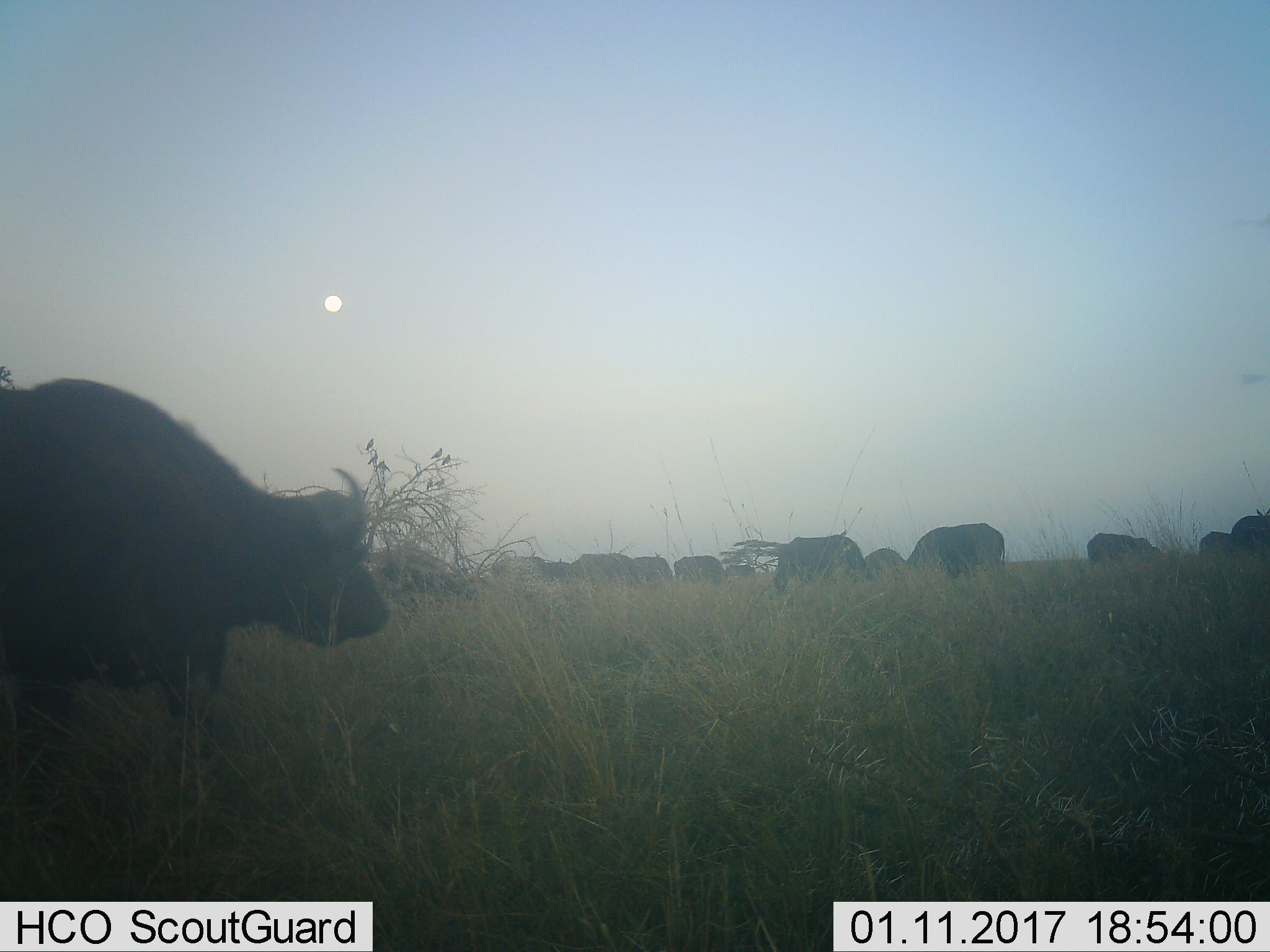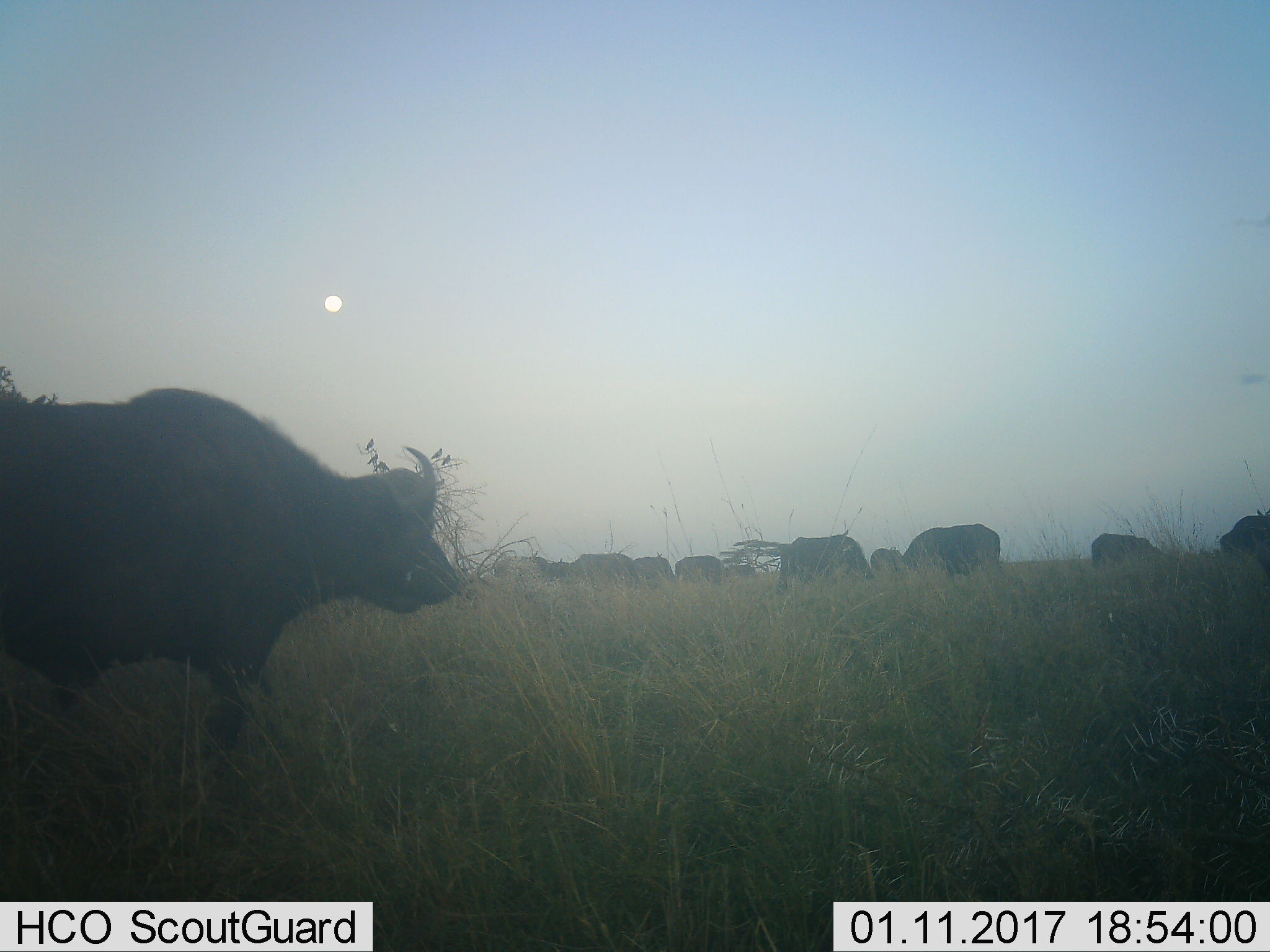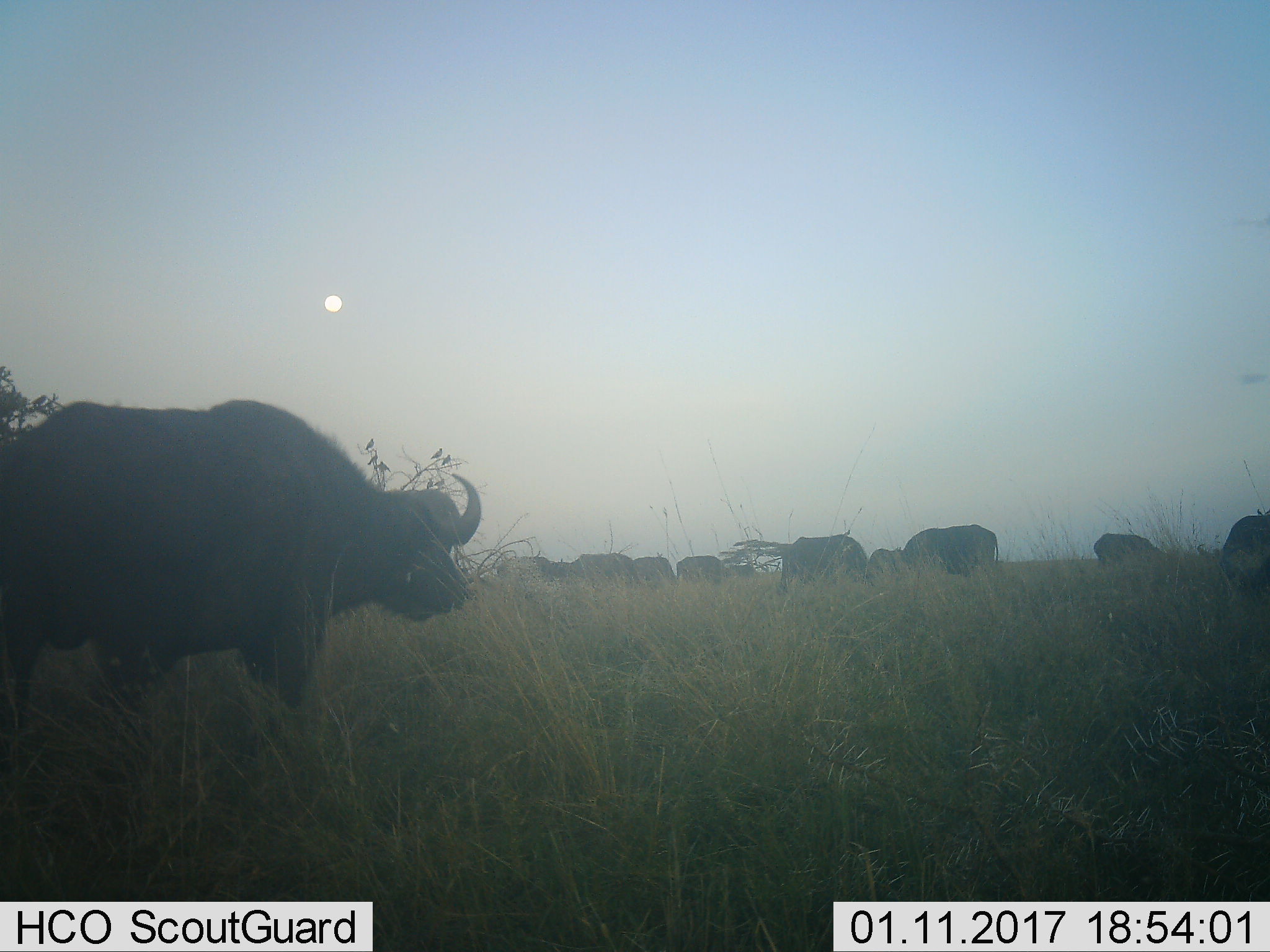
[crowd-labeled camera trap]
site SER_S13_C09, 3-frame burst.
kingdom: Animalia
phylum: Chordata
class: Mammalia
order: Artiodactyla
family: Bovidae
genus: Syncerus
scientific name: Syncerus caffer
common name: african buffalo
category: buffalo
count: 11-50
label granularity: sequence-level